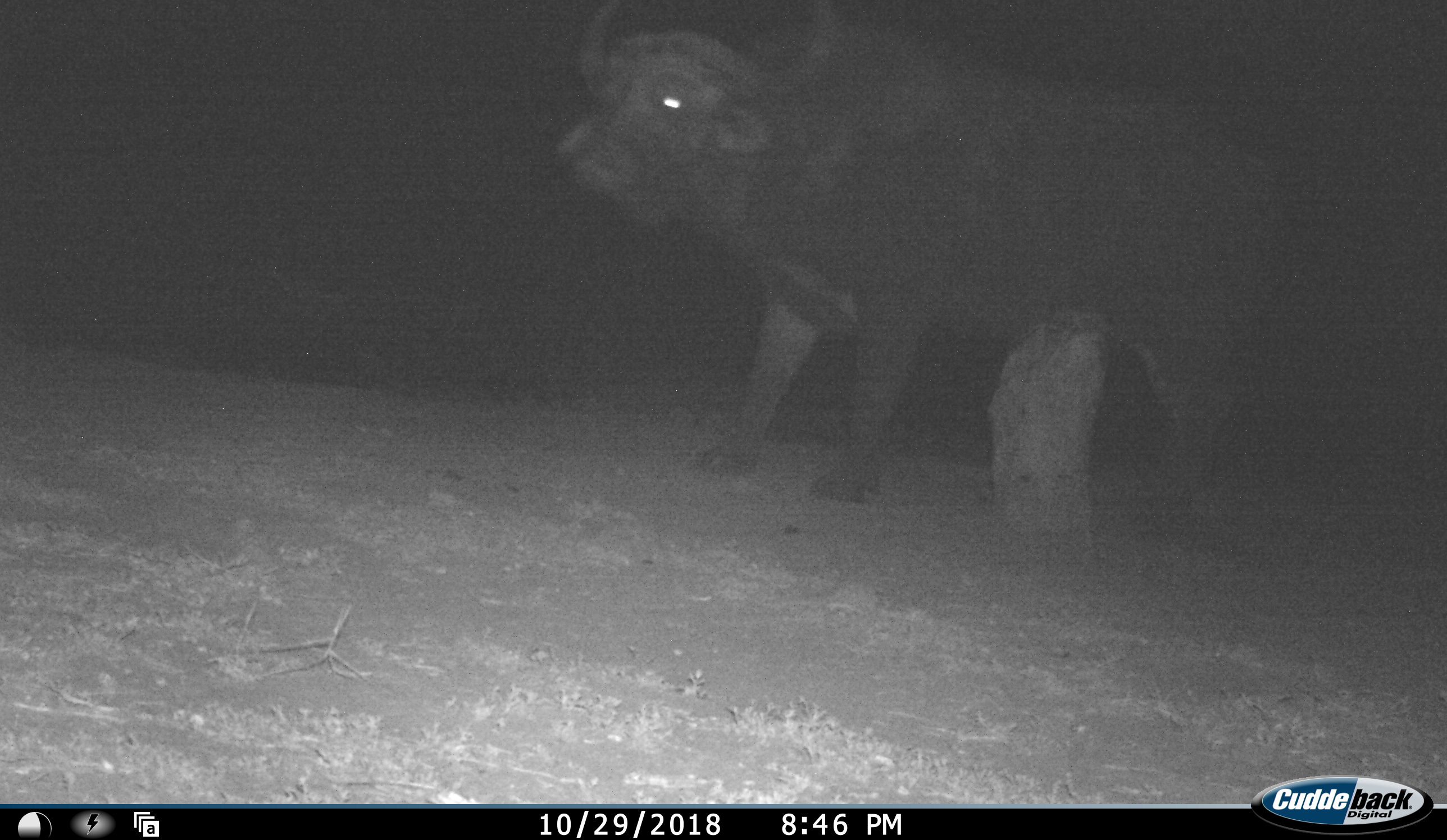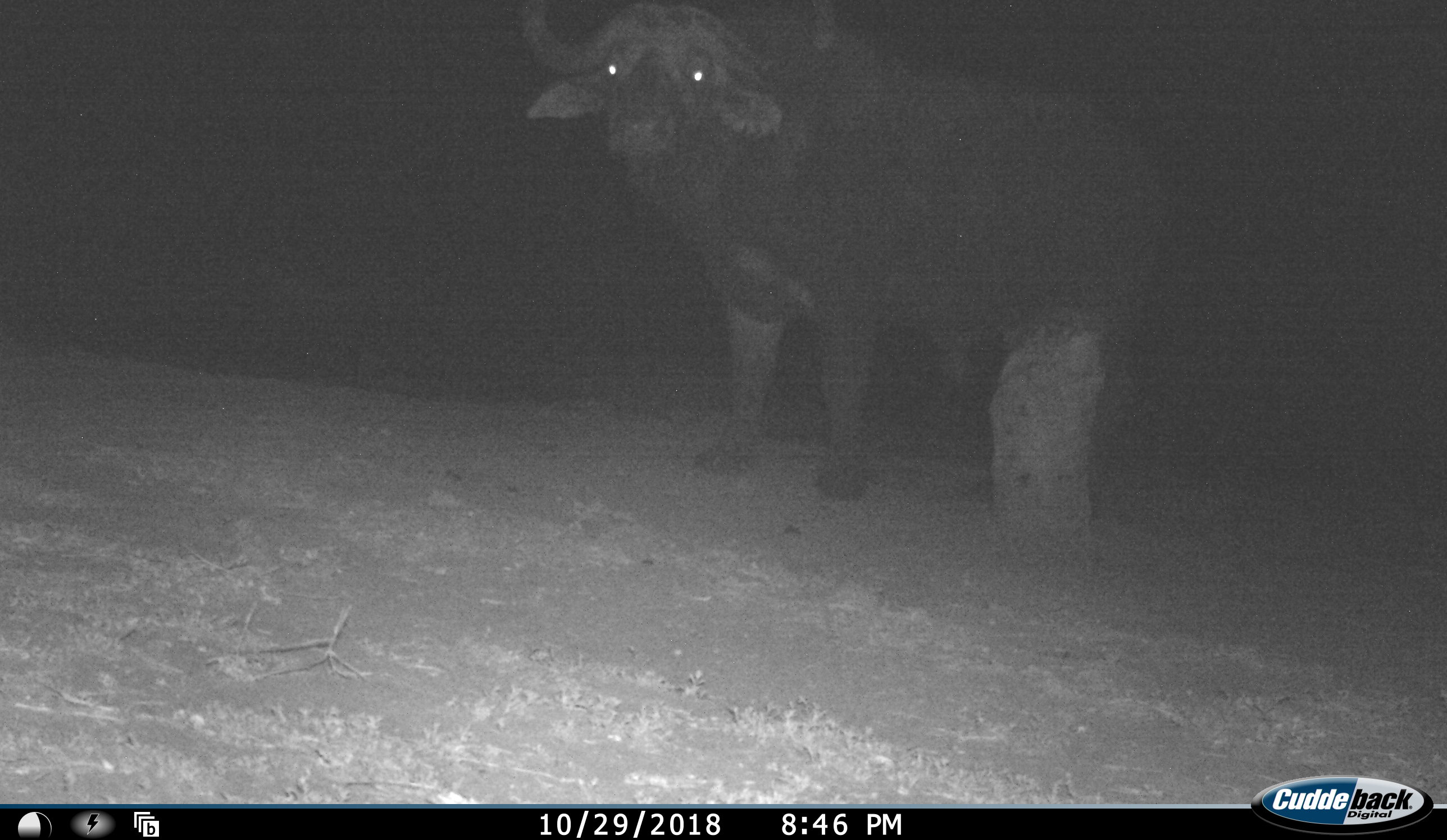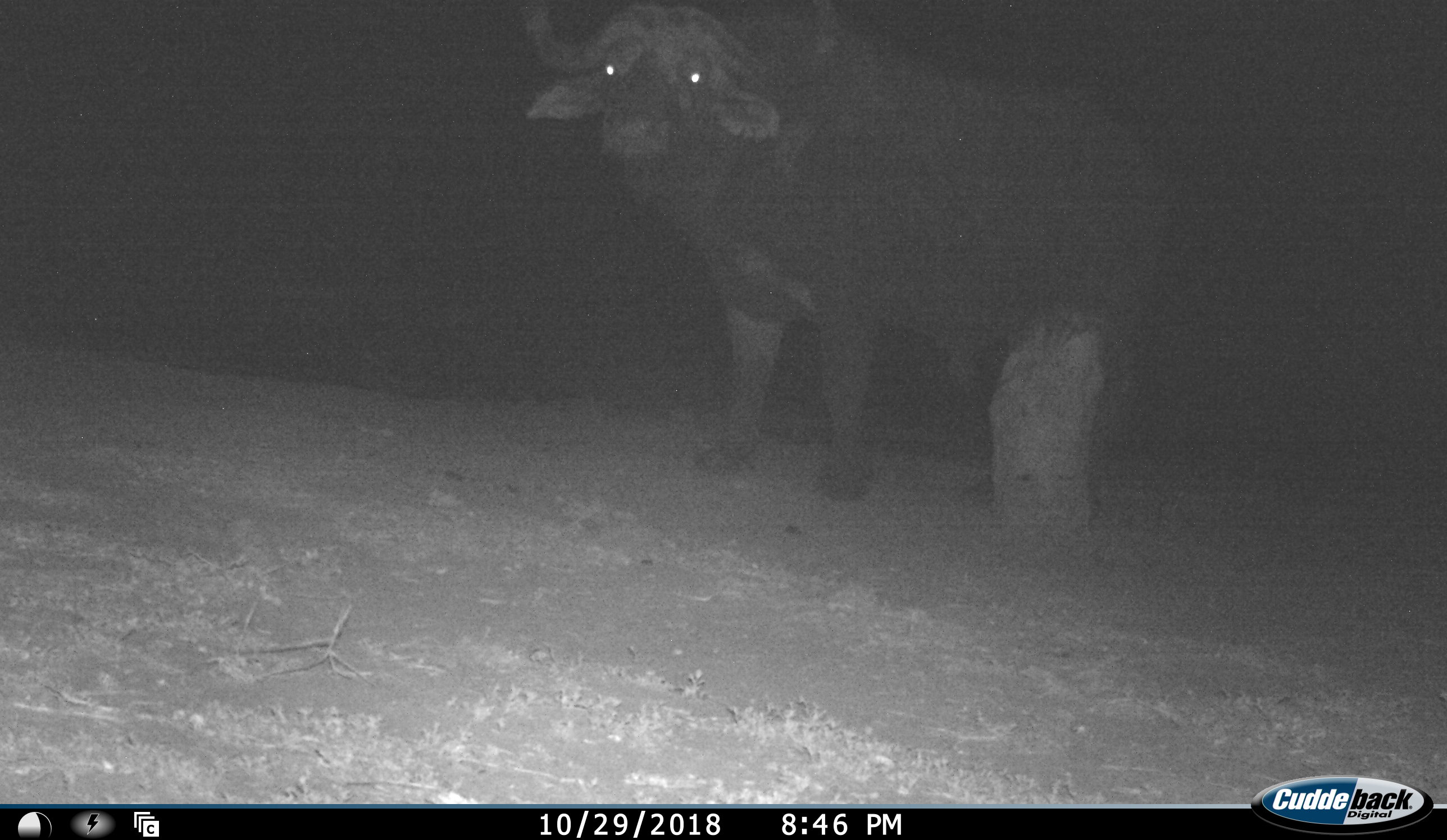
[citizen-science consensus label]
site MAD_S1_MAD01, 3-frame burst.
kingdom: Animalia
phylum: Chordata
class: Mammalia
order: Artiodactyla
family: Bovidae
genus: Syncerus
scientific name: Syncerus caffer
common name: african buffalo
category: buffalo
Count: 1.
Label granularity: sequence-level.